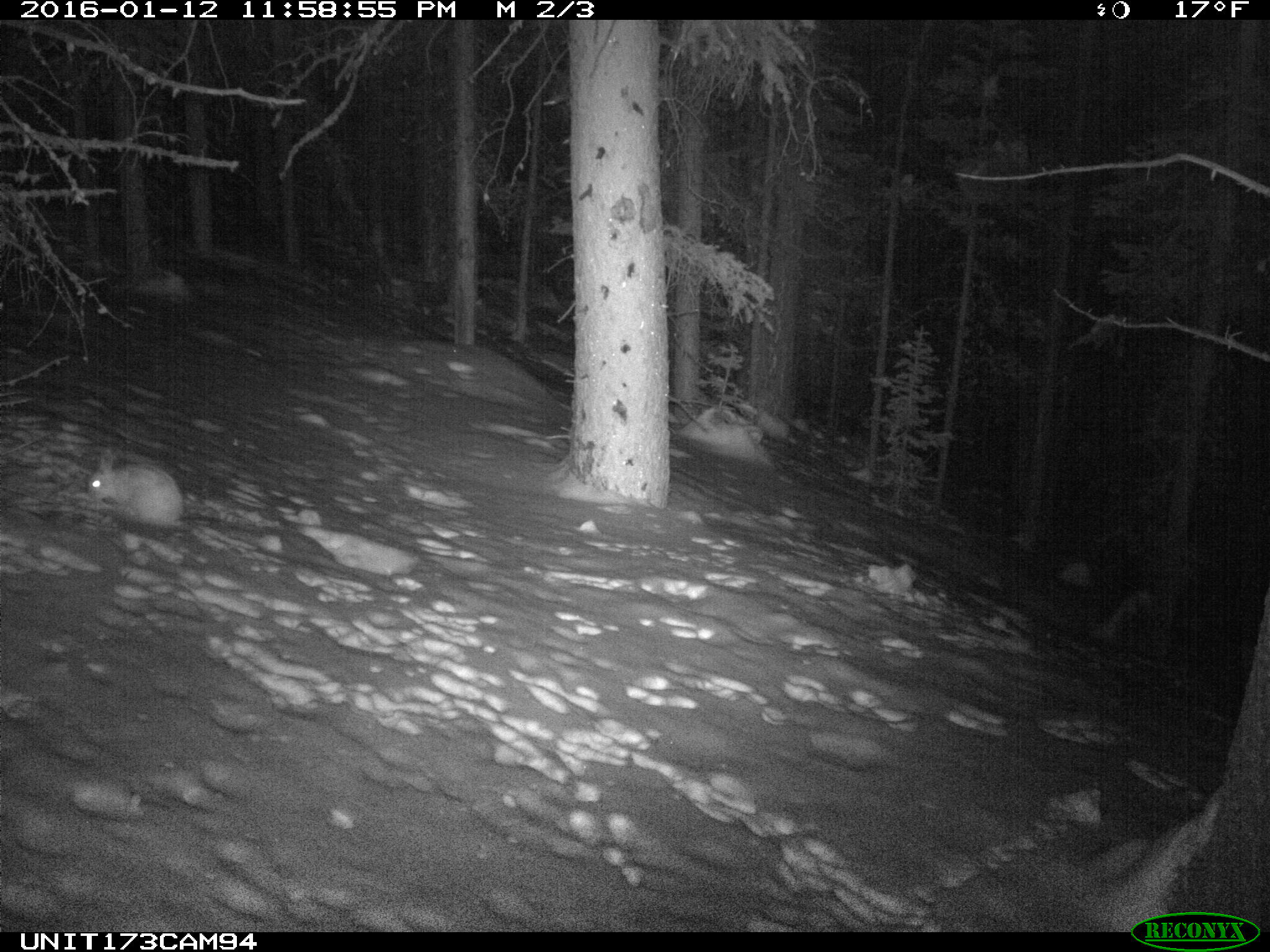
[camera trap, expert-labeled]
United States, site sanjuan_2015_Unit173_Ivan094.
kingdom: Animalia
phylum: Chordata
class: Mammalia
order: Lagomorpha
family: Leporidae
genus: Lepus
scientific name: Lepus americanus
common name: snowshoe hare